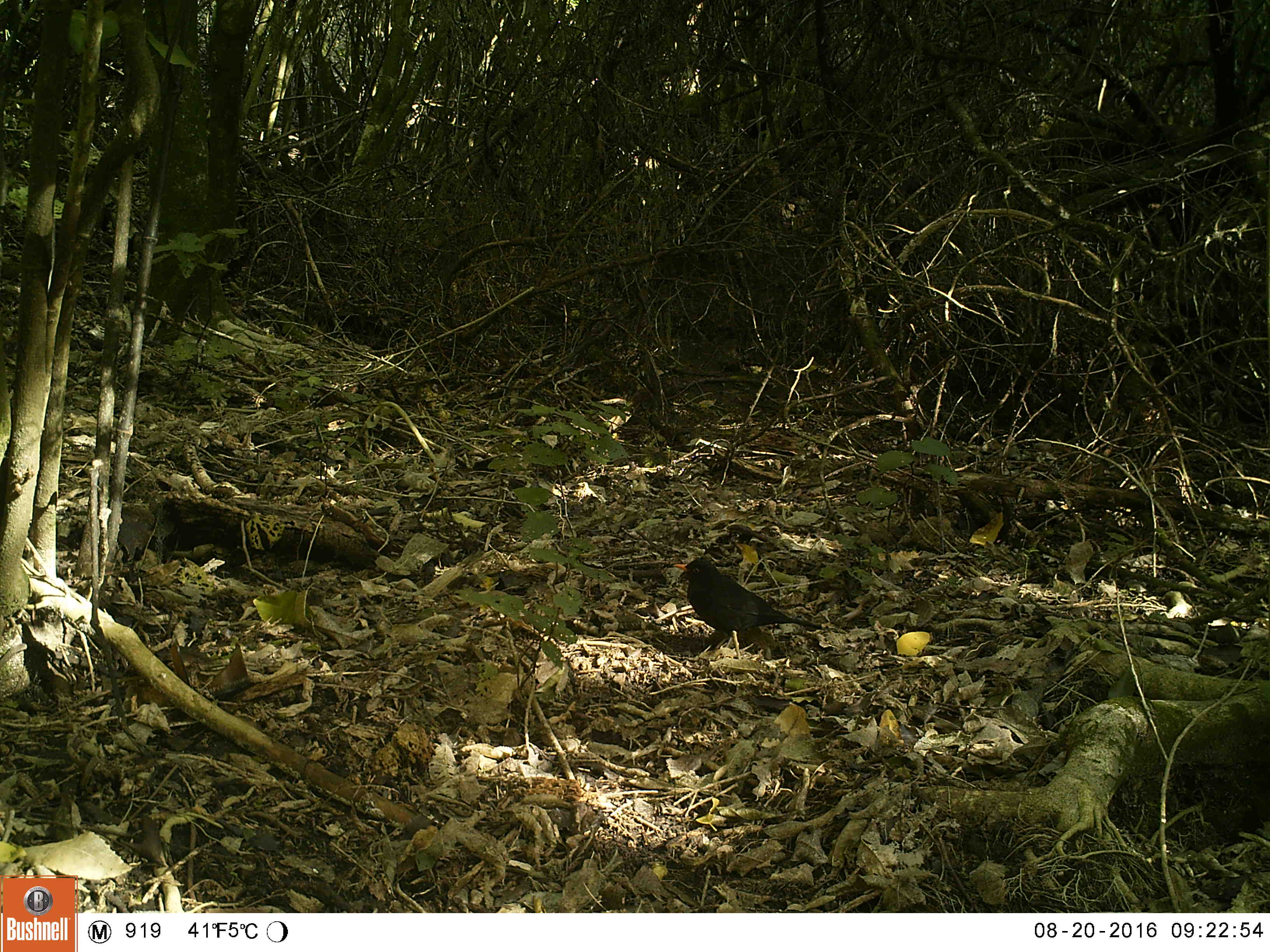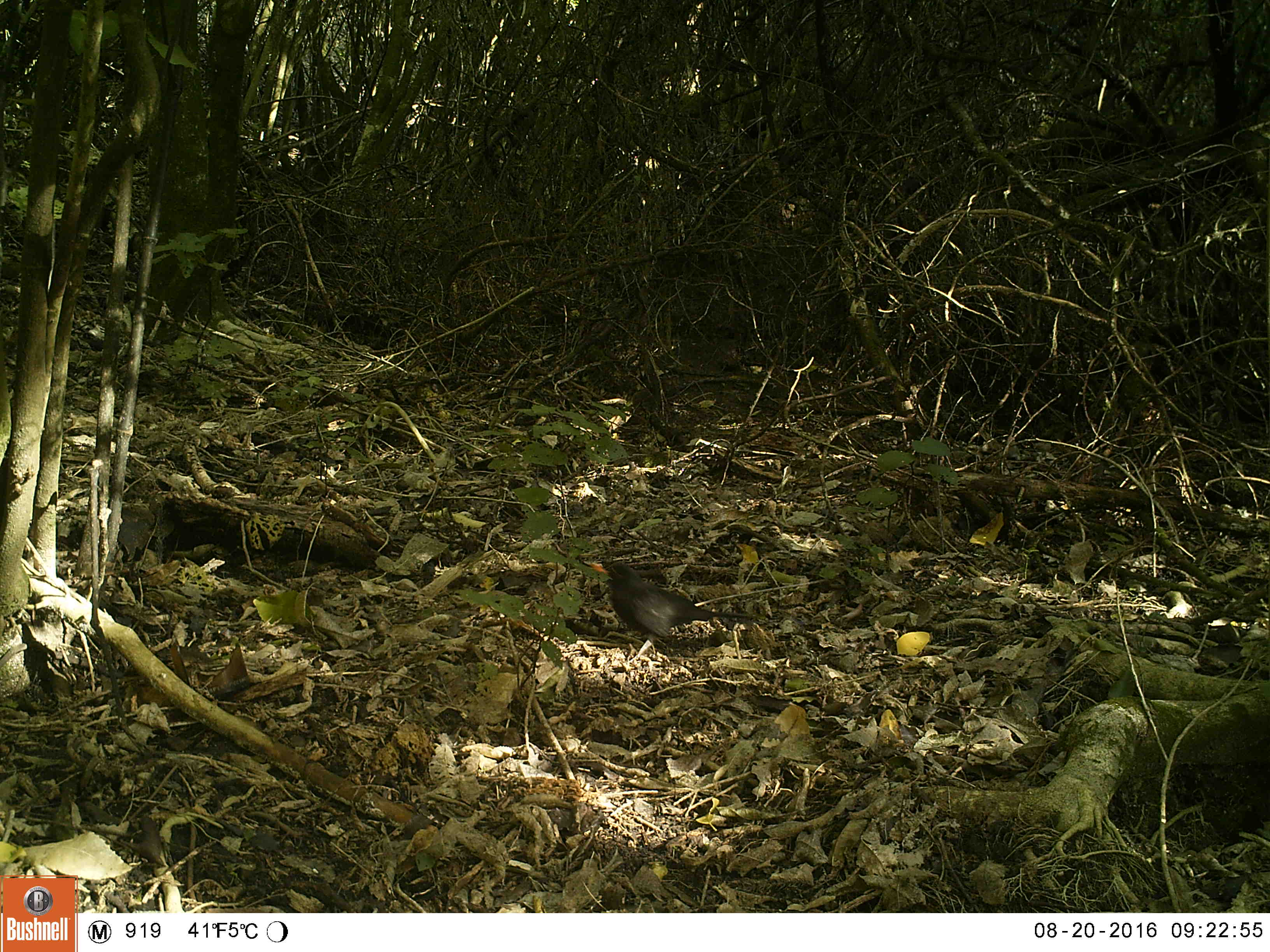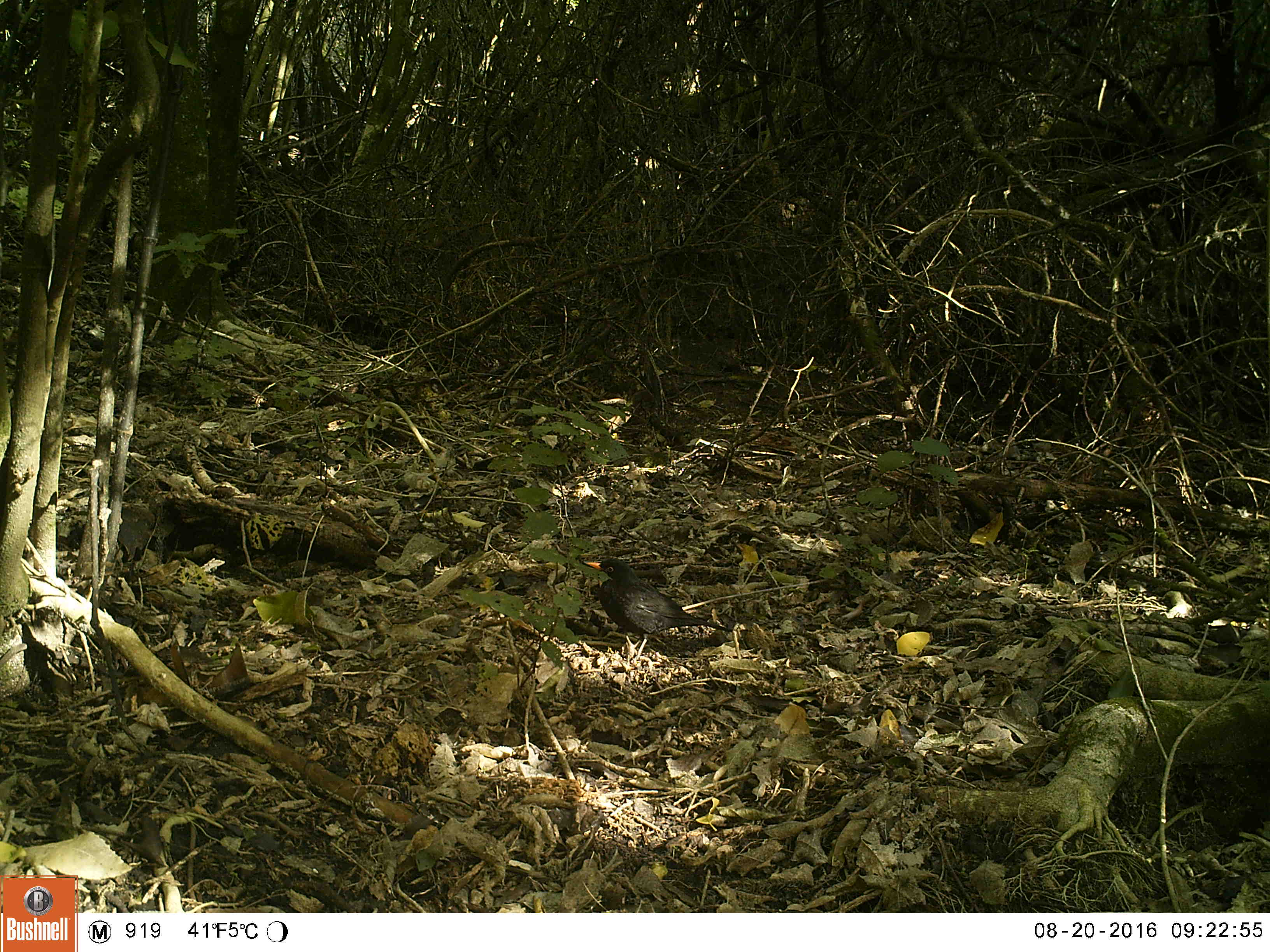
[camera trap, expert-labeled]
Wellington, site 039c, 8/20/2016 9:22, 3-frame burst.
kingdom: Animalia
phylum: Chordata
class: Aves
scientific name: Aves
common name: bird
Bird (Aves).